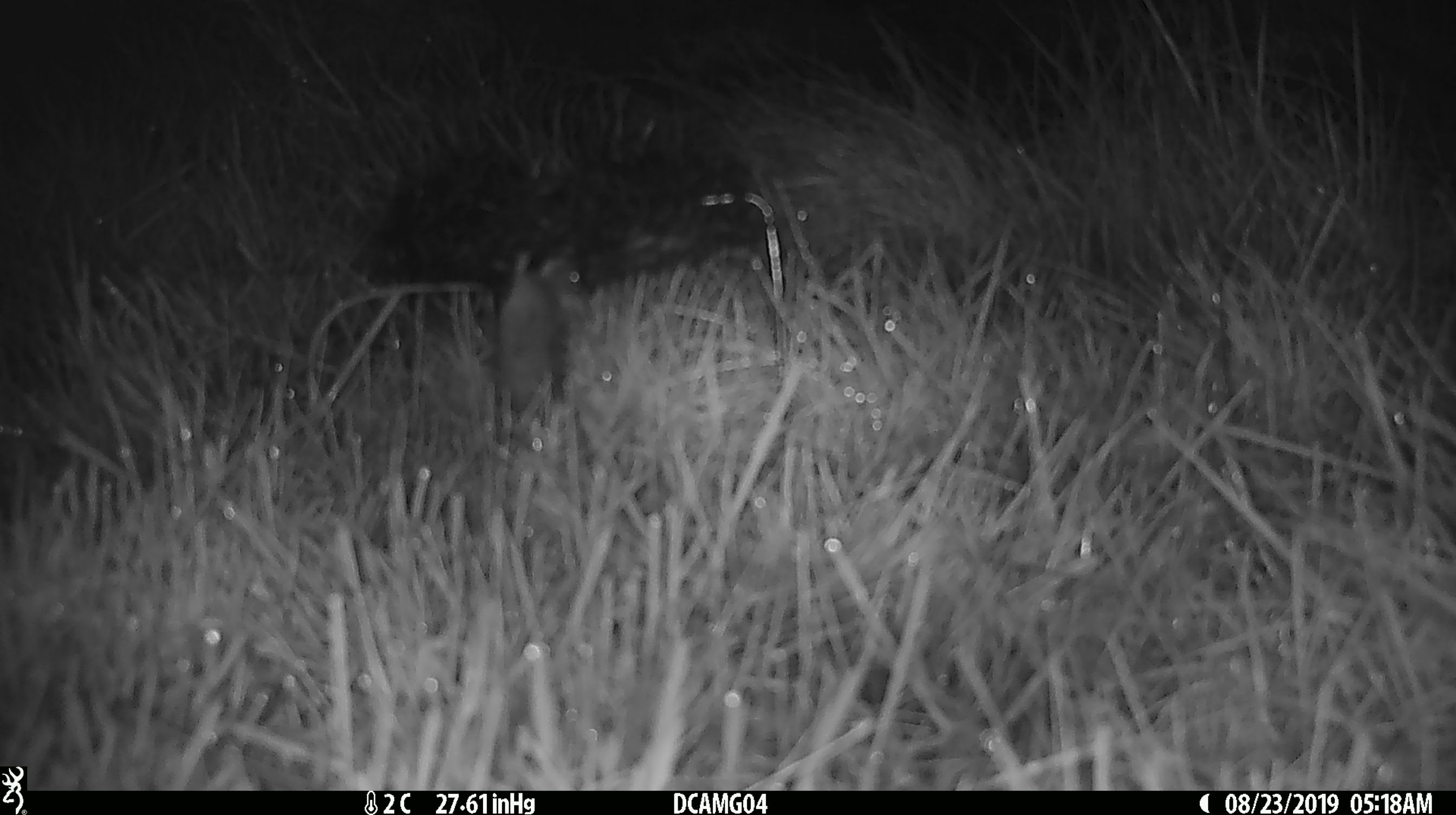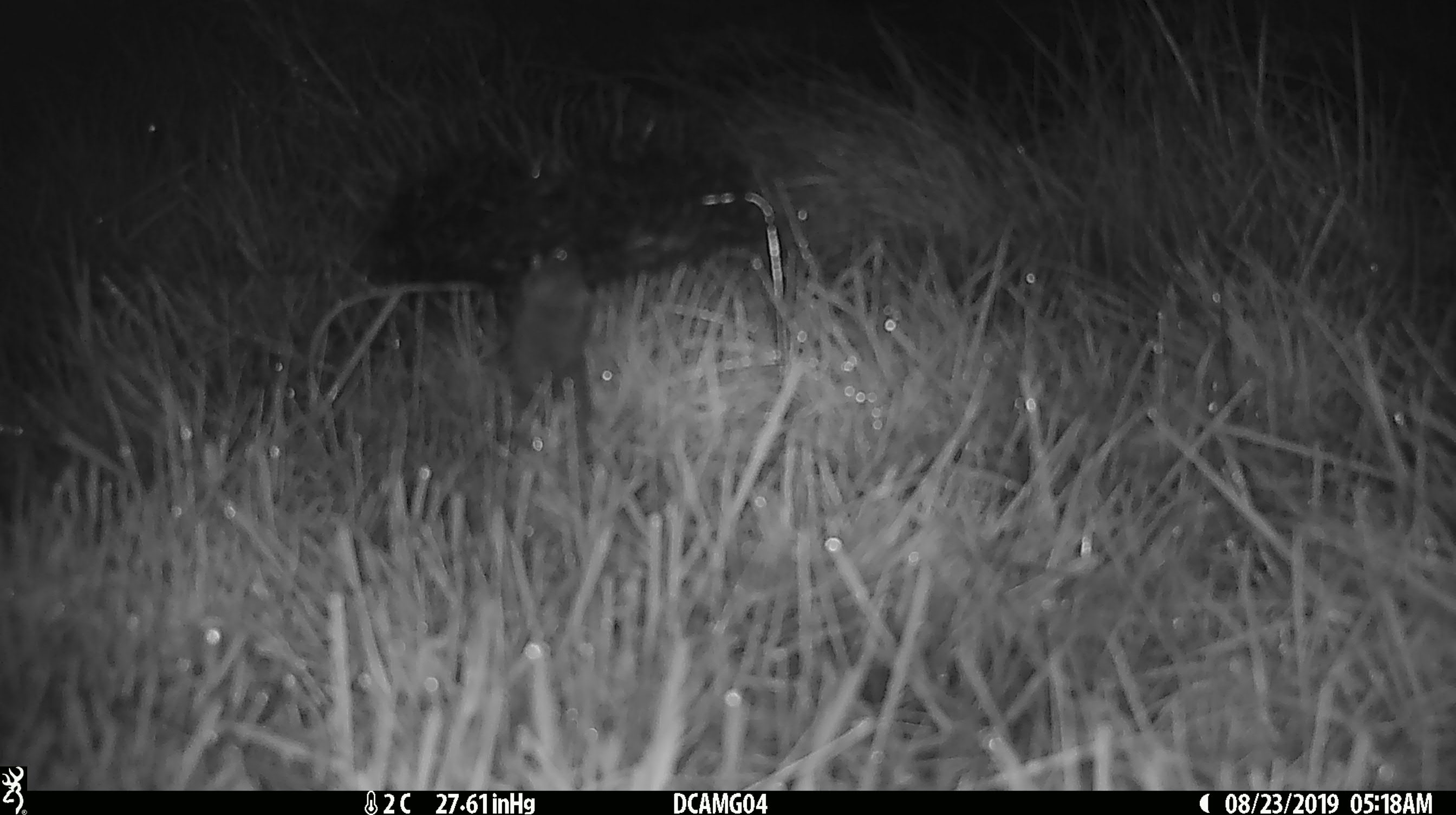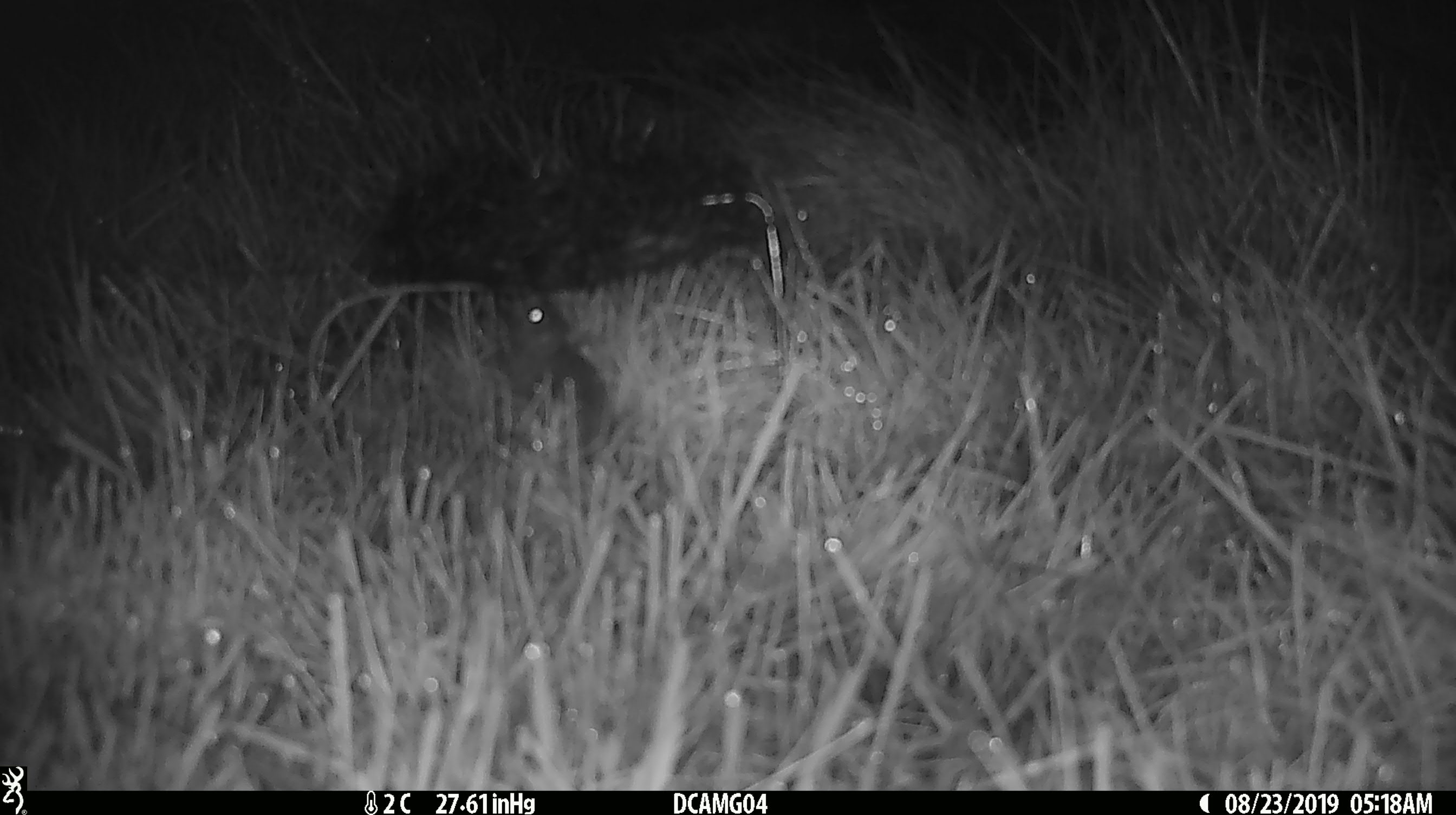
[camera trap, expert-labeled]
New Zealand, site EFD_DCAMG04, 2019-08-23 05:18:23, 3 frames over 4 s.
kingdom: Animalia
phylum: Chordata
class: Mammalia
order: Rodentia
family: Muridae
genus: Mus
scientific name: Mus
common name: mouse